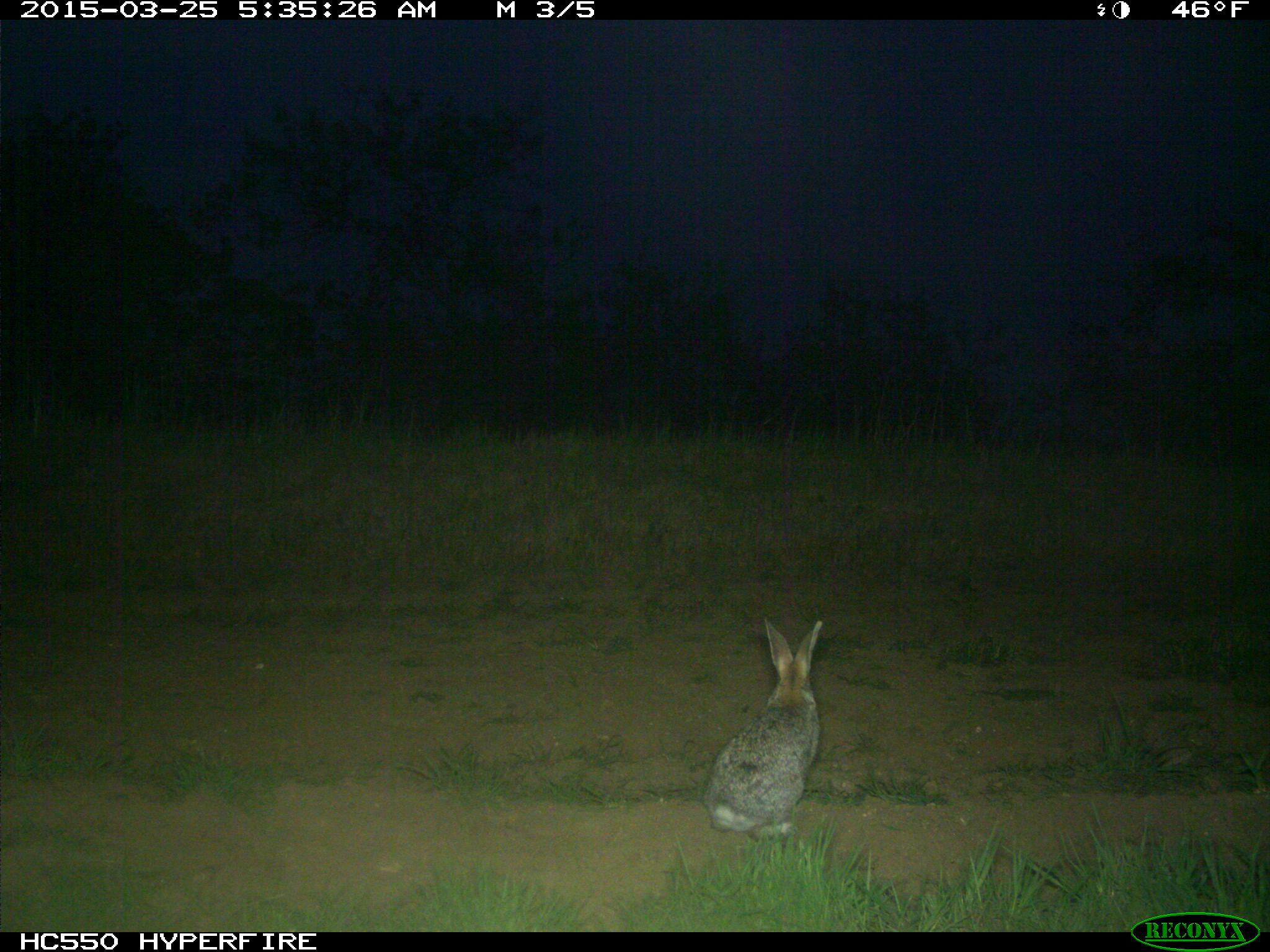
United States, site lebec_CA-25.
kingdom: Animalia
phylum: Chordata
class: Mammalia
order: Lagomorpha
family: Leporidae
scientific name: Leporidae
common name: rabbits and hares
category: unidentified rabbit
Unidentified rabbit (rabbits and hares) (Leporidae).